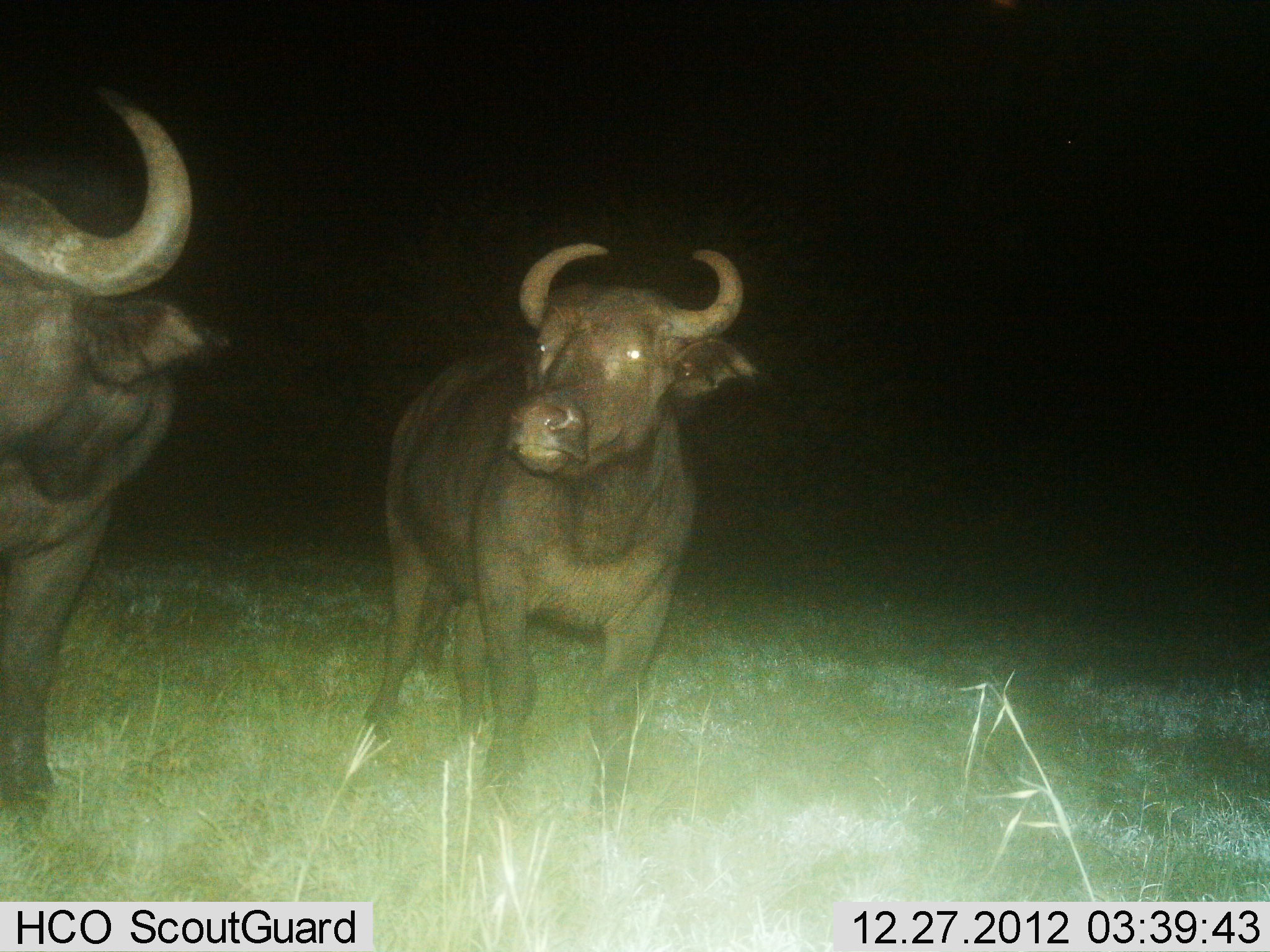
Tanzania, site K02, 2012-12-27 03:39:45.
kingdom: Animalia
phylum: Chordata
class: Mammalia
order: Artiodactyla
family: Bovidae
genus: Syncerus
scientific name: Syncerus caffer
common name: cape buffalo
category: buffalo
Buffalo (cape buffalo) (Syncerus caffer), count 2. Behavior (volunteer vote fractions): standing 97%, resting 0%, moving 3%, interacting 0%. Young present (vote fraction): 3%. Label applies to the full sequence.